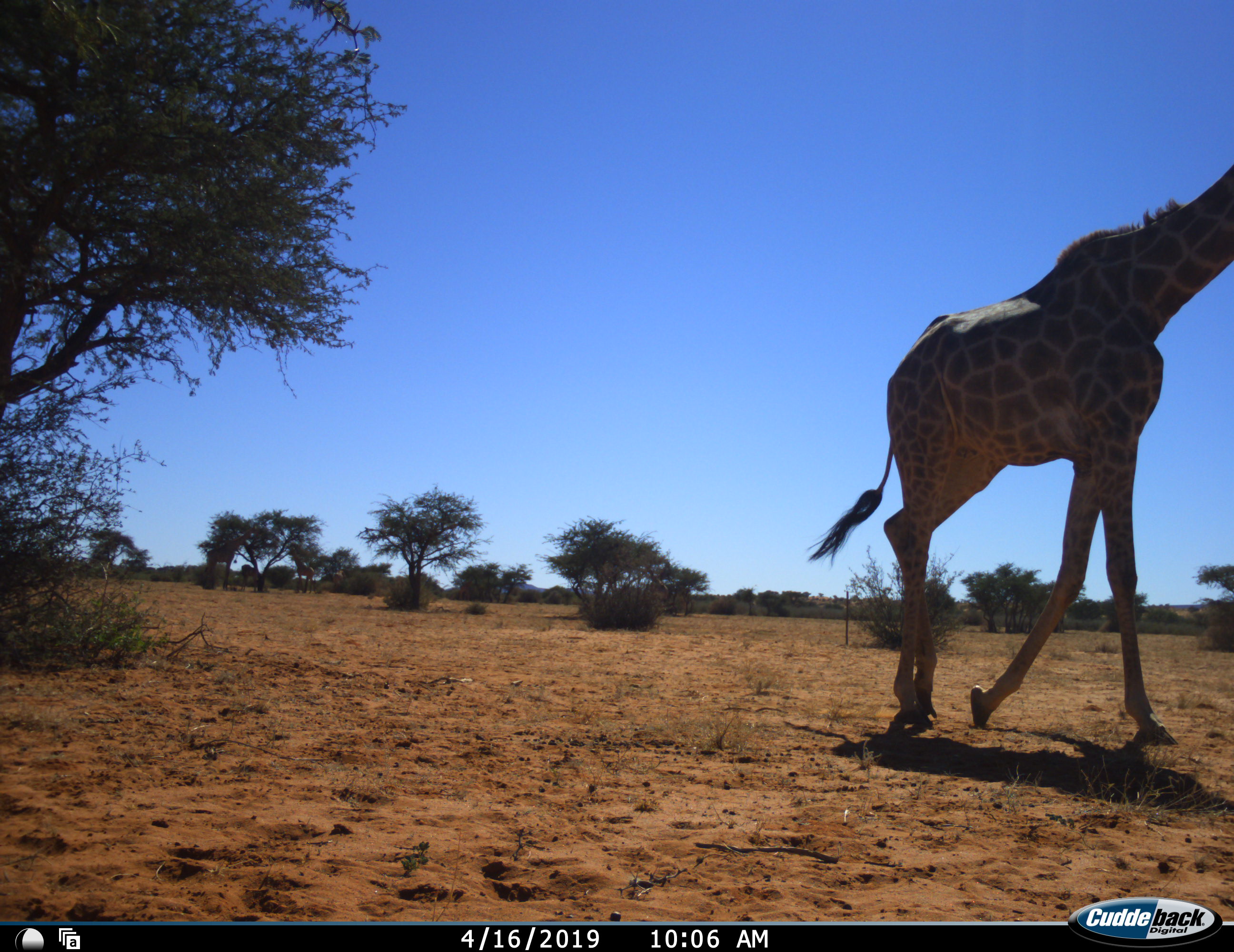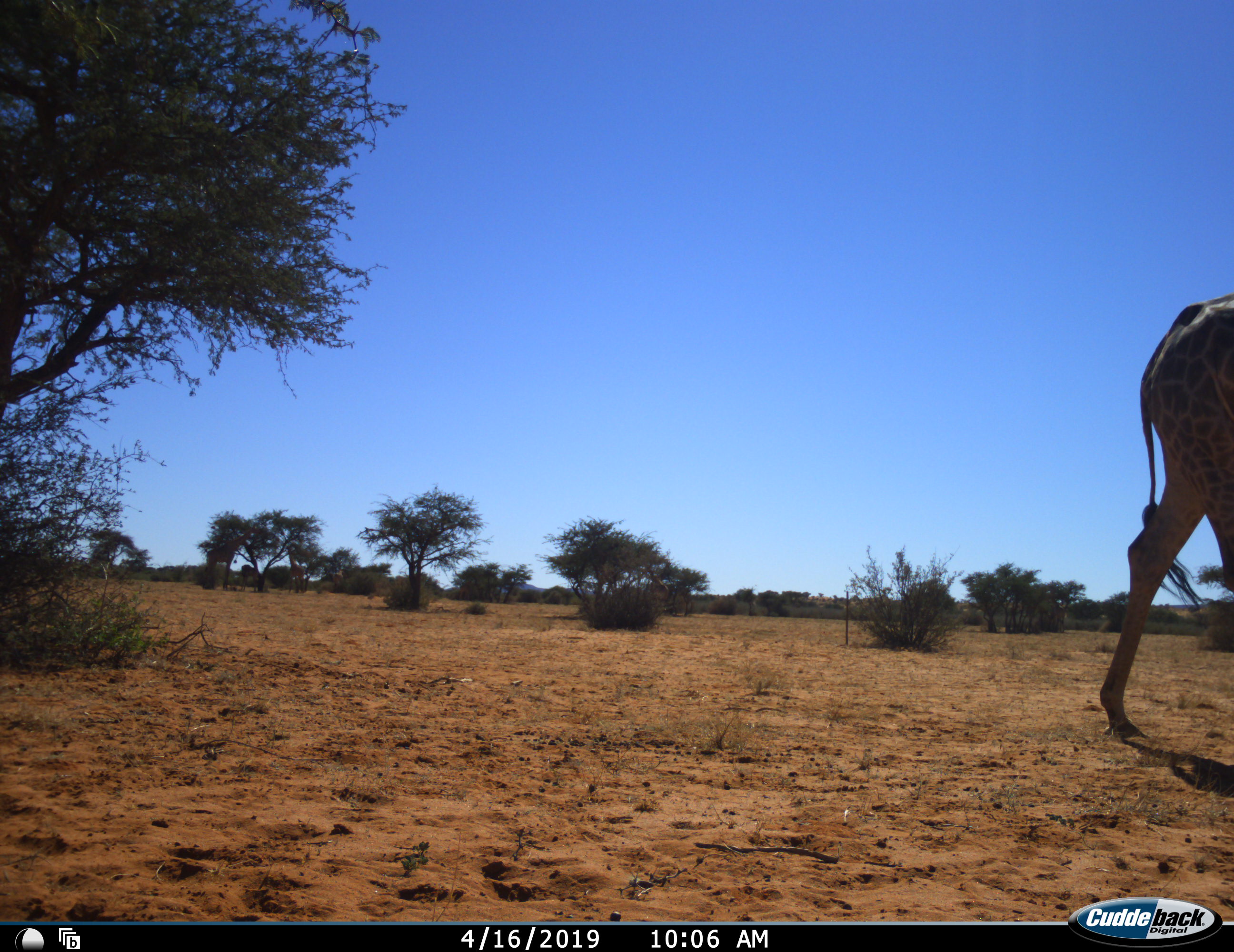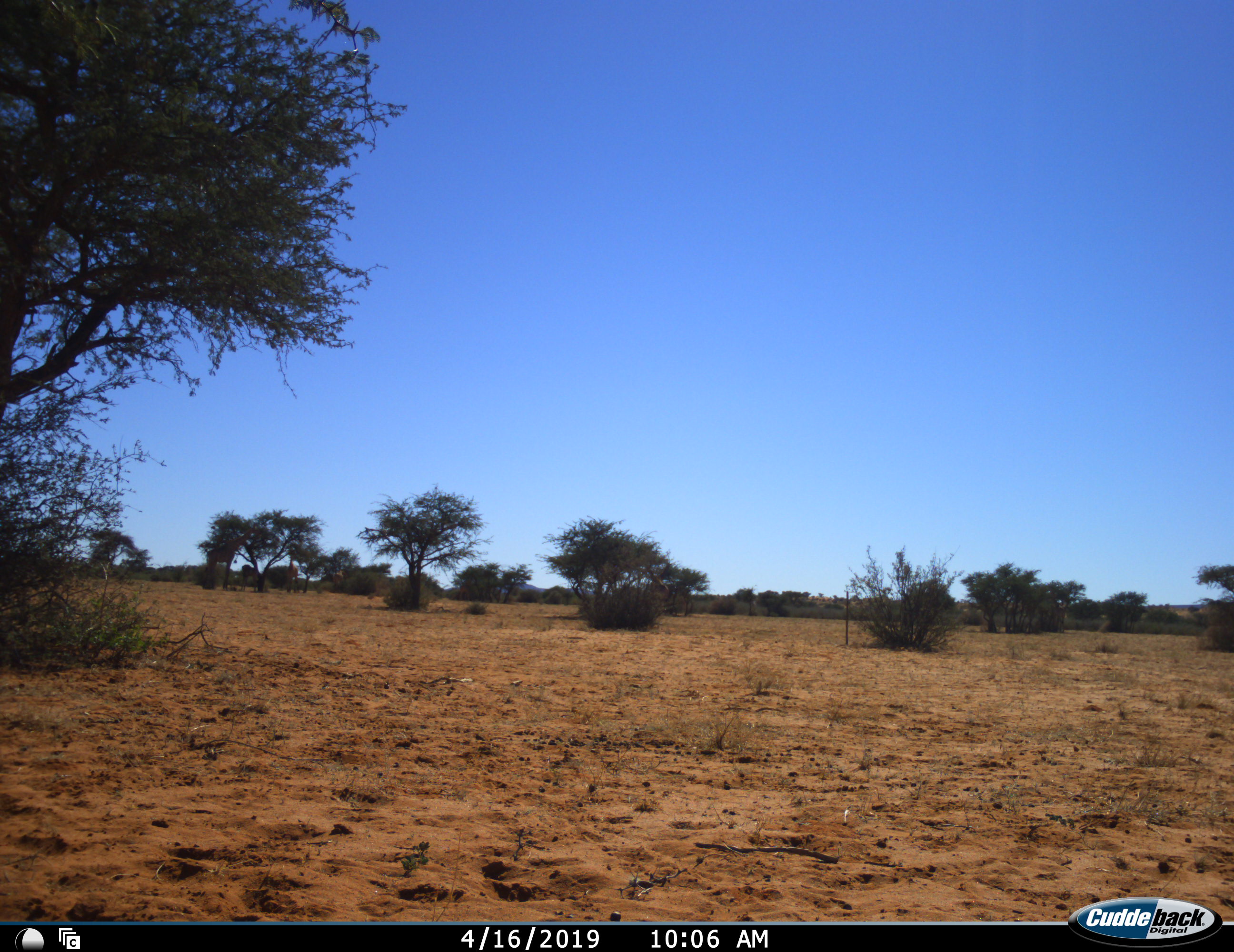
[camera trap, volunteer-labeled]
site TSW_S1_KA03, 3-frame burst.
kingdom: Animalia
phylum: Chordata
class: Mammalia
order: Artiodactyla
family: Giraffidae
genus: Giraffa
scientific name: Giraffa camelopardalis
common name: giraffe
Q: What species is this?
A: Giraffe (Giraffa camelopardalis).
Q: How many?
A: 2.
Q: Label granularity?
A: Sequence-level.